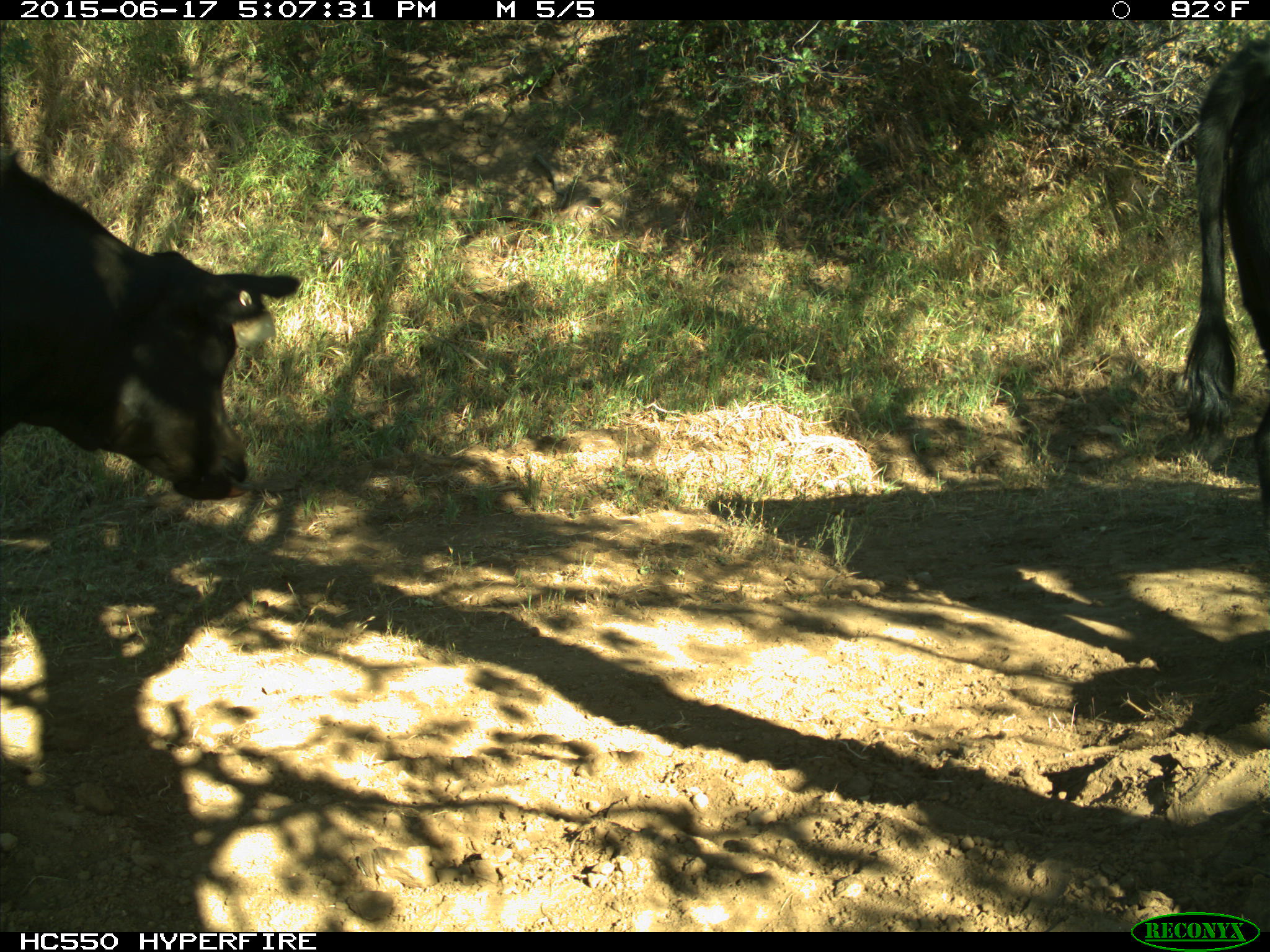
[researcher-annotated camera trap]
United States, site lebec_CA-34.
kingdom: Animalia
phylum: Chordata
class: Mammalia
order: Artiodactyla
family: Bovidae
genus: Bos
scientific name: Bos taurus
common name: domestic cow